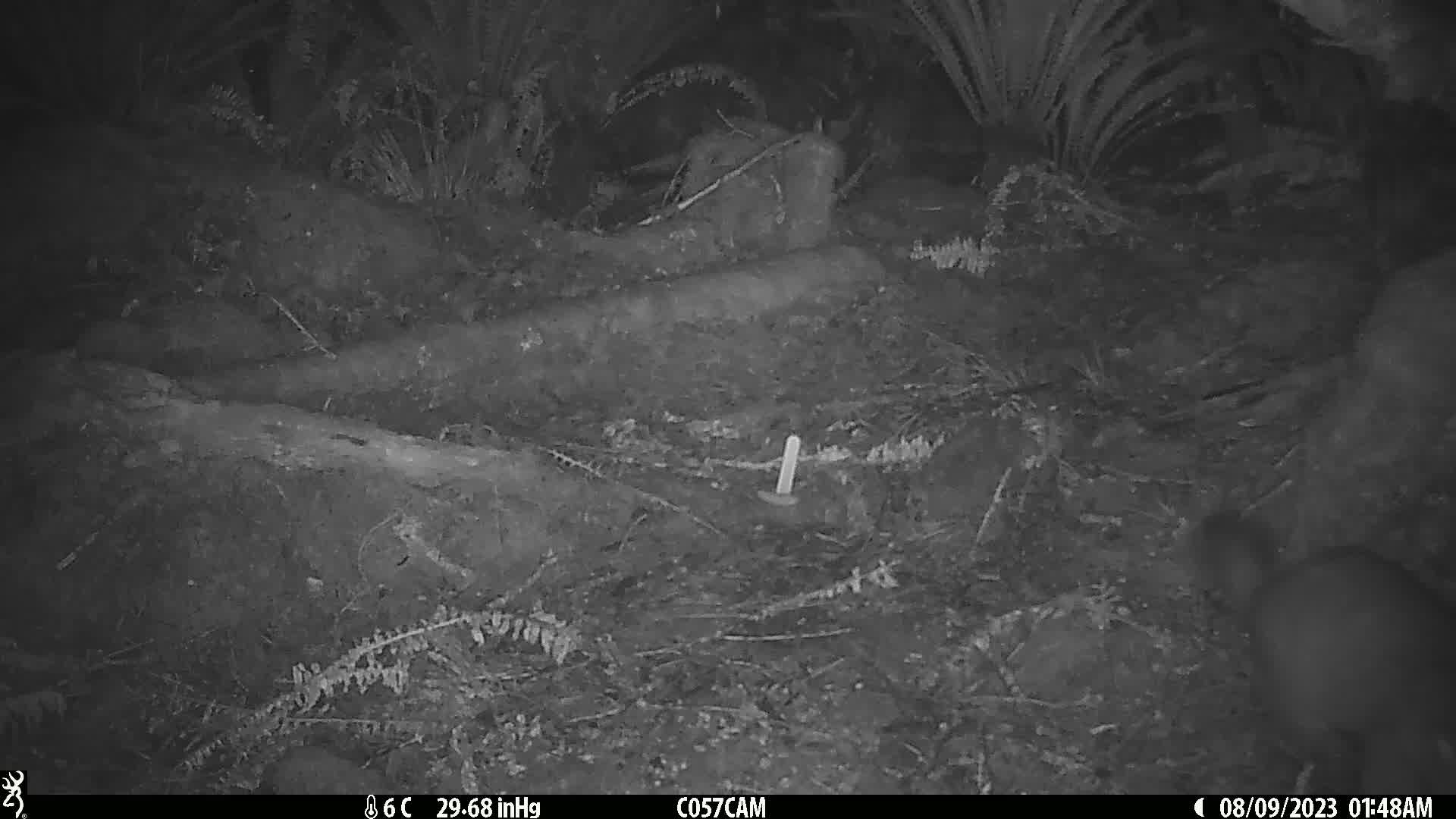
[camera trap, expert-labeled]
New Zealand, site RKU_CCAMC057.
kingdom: Animalia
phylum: Chordata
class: Mammalia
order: Diprotodontia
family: Phalangeridae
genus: Trichosurus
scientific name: Trichosurus vulpecula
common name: common brushtail possum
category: possum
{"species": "possum (common brushtail possum) (Trichosurus vulpecula)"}